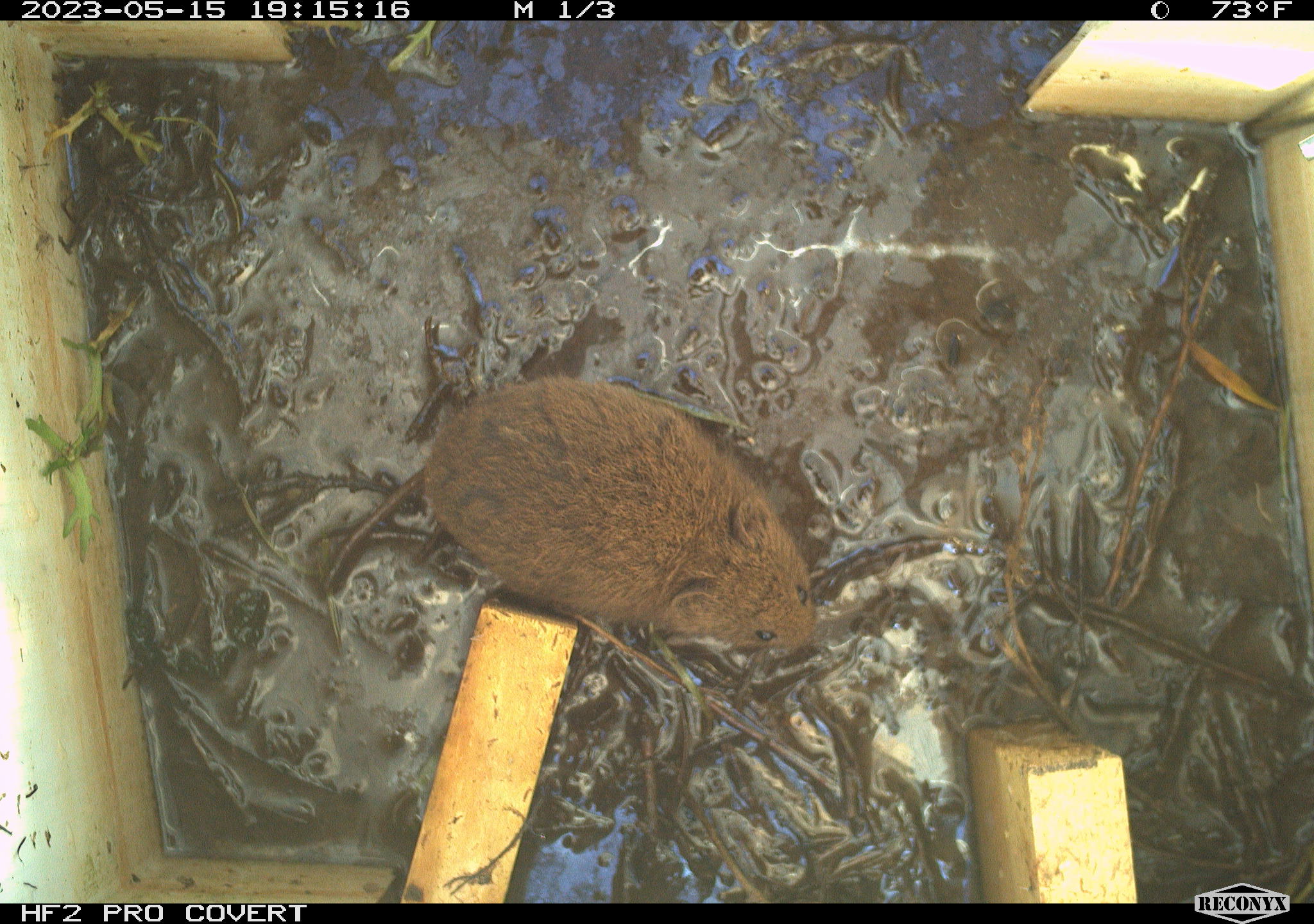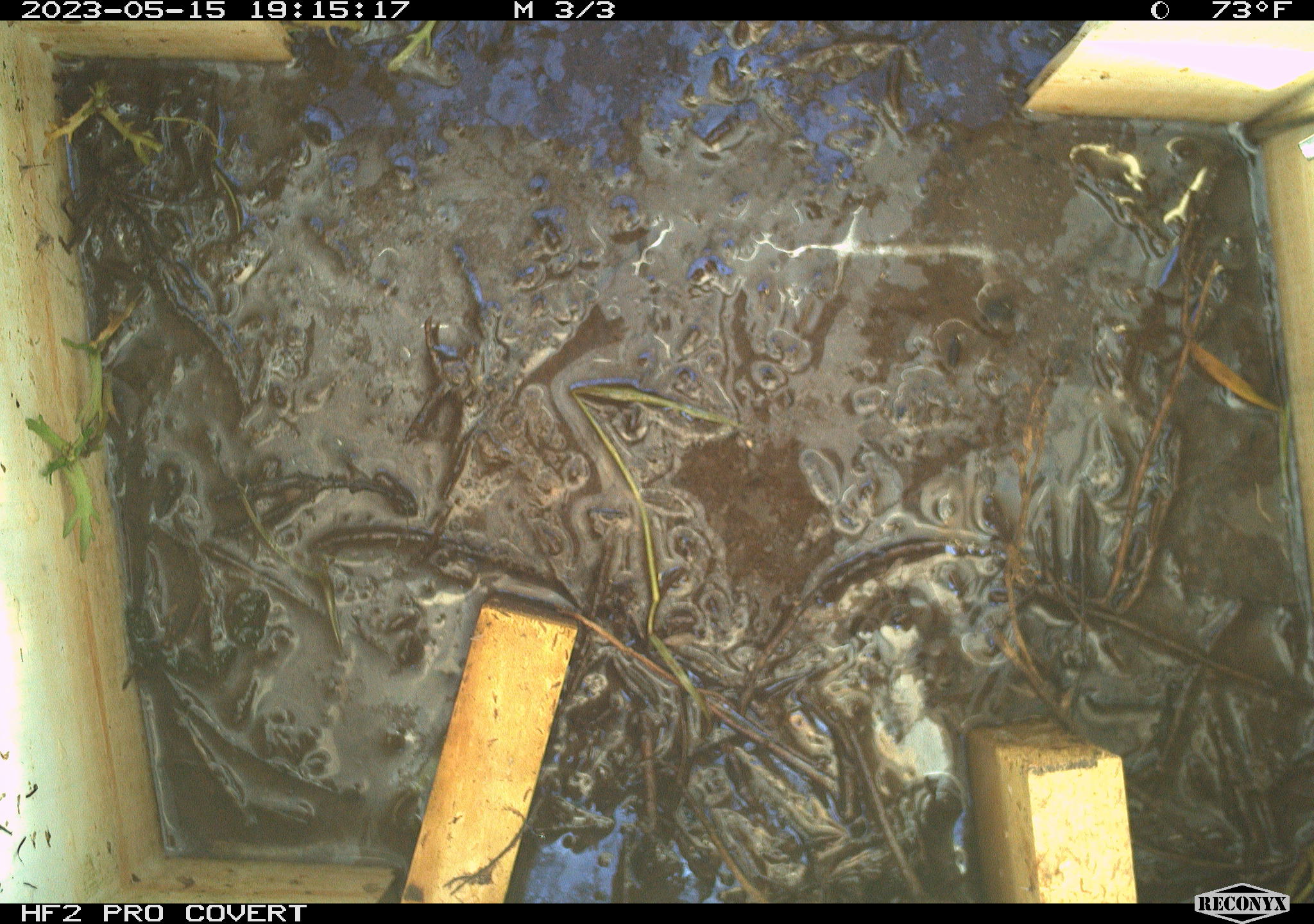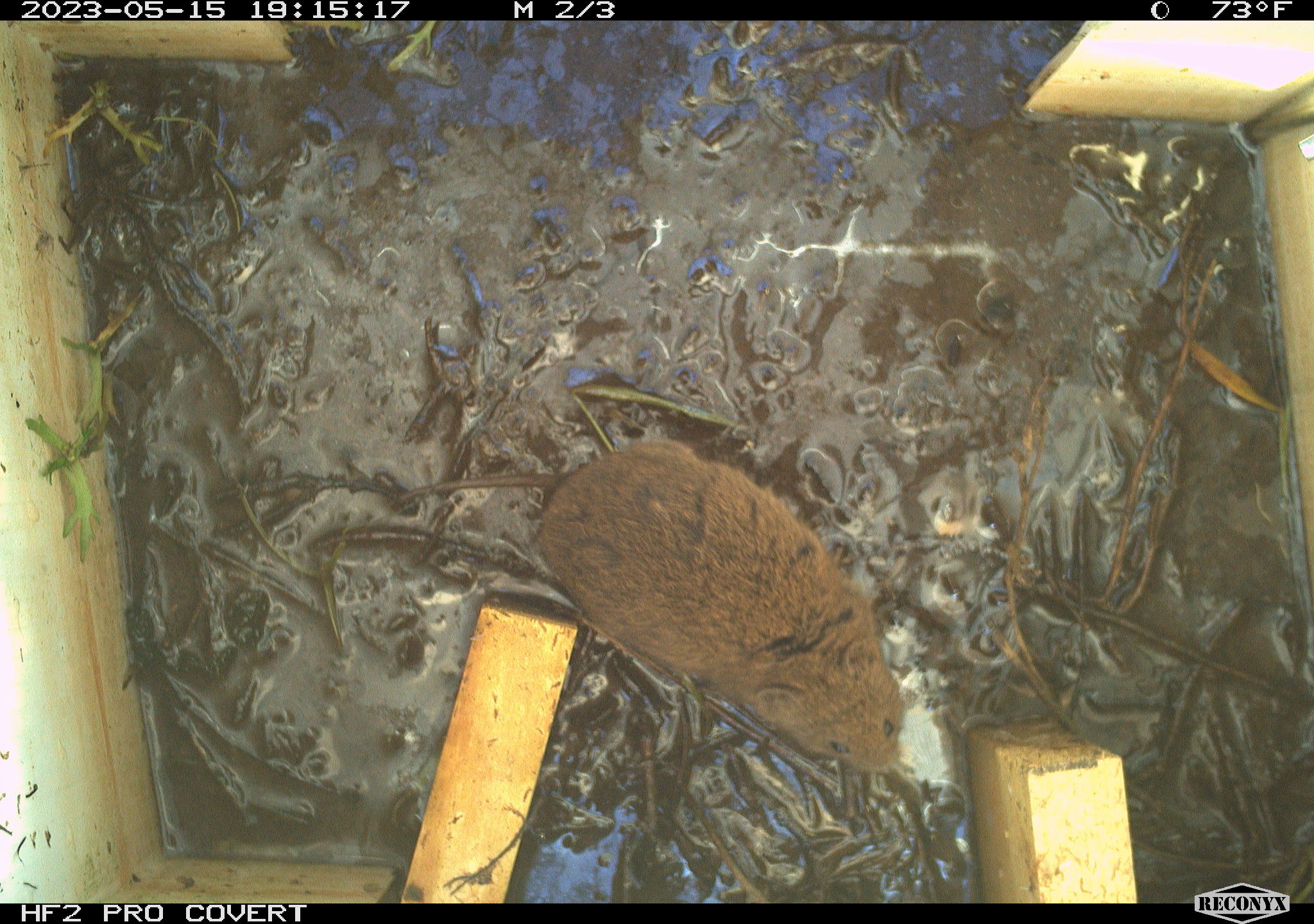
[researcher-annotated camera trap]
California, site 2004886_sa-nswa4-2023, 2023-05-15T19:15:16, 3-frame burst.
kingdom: Animalia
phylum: Chordata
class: Mammalia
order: Rodentia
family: Cricetidae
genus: Microtus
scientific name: Microtus californicus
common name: california vole